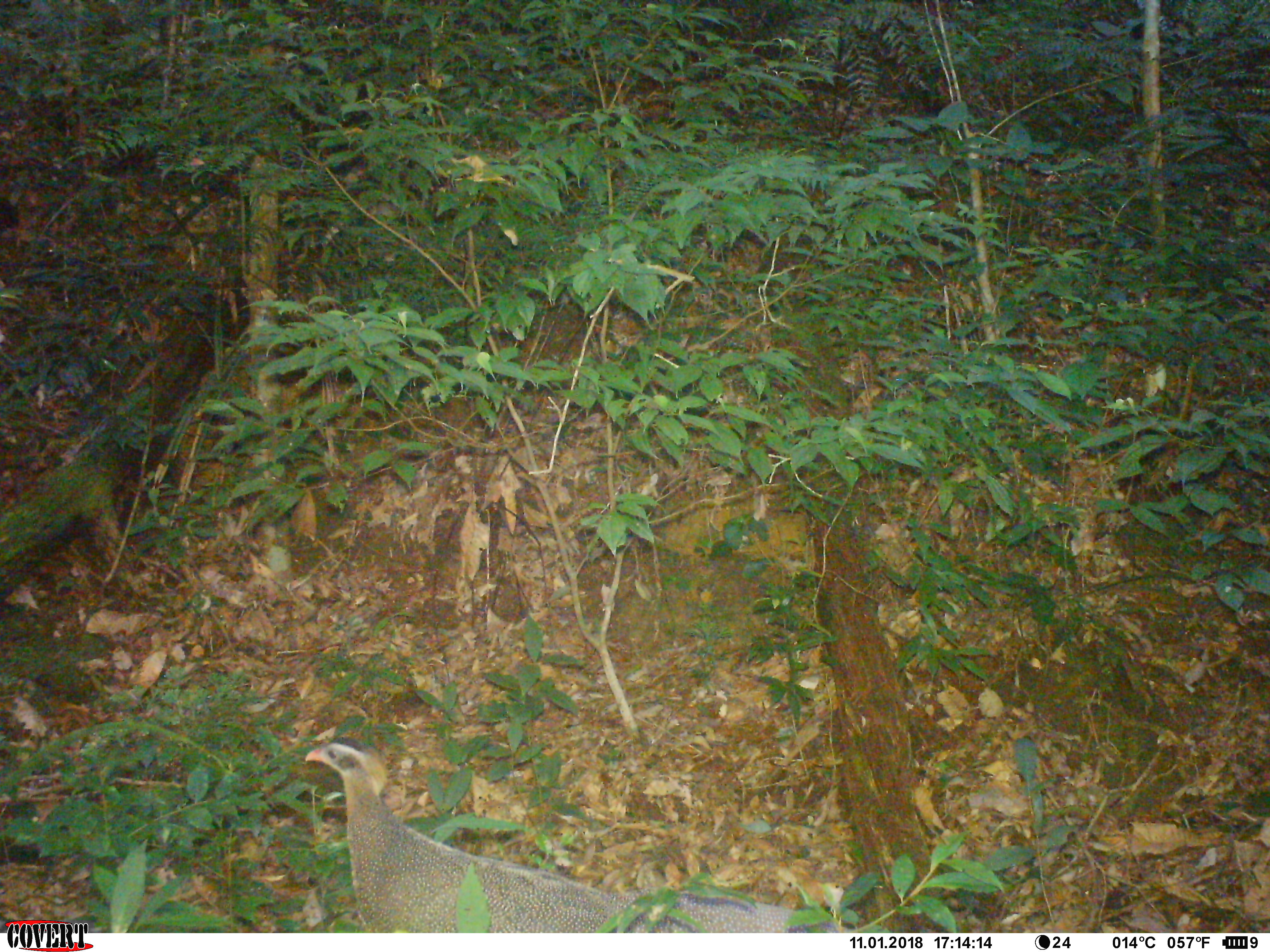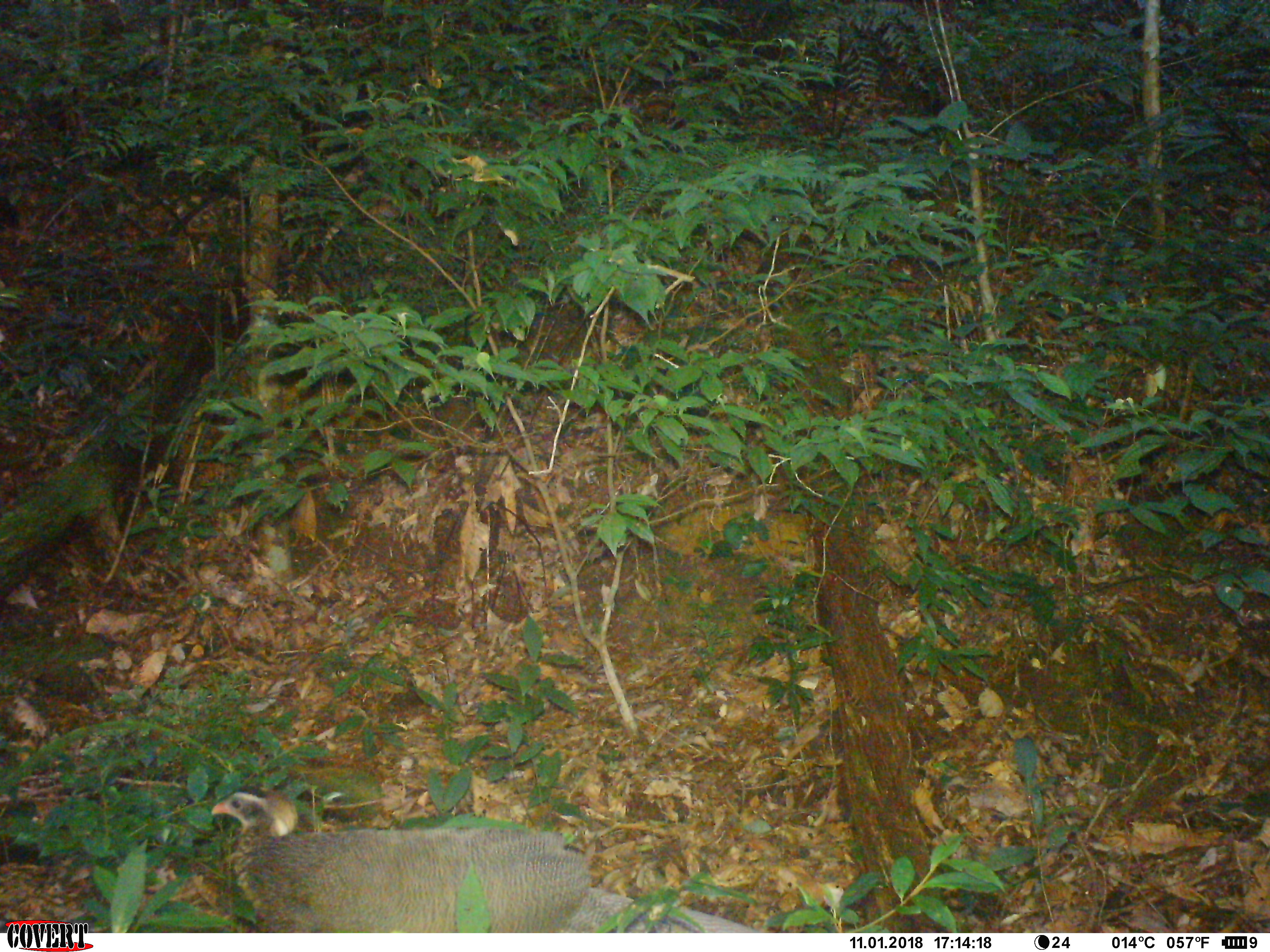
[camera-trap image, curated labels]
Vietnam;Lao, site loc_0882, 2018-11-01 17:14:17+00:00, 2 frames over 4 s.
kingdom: Animalia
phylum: Chordata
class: Aves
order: Galliformes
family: Phasianidae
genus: Rheinardia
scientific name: Rheinardia ocellata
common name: crested argus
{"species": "crested argus (Rheinardia ocellata)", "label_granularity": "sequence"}